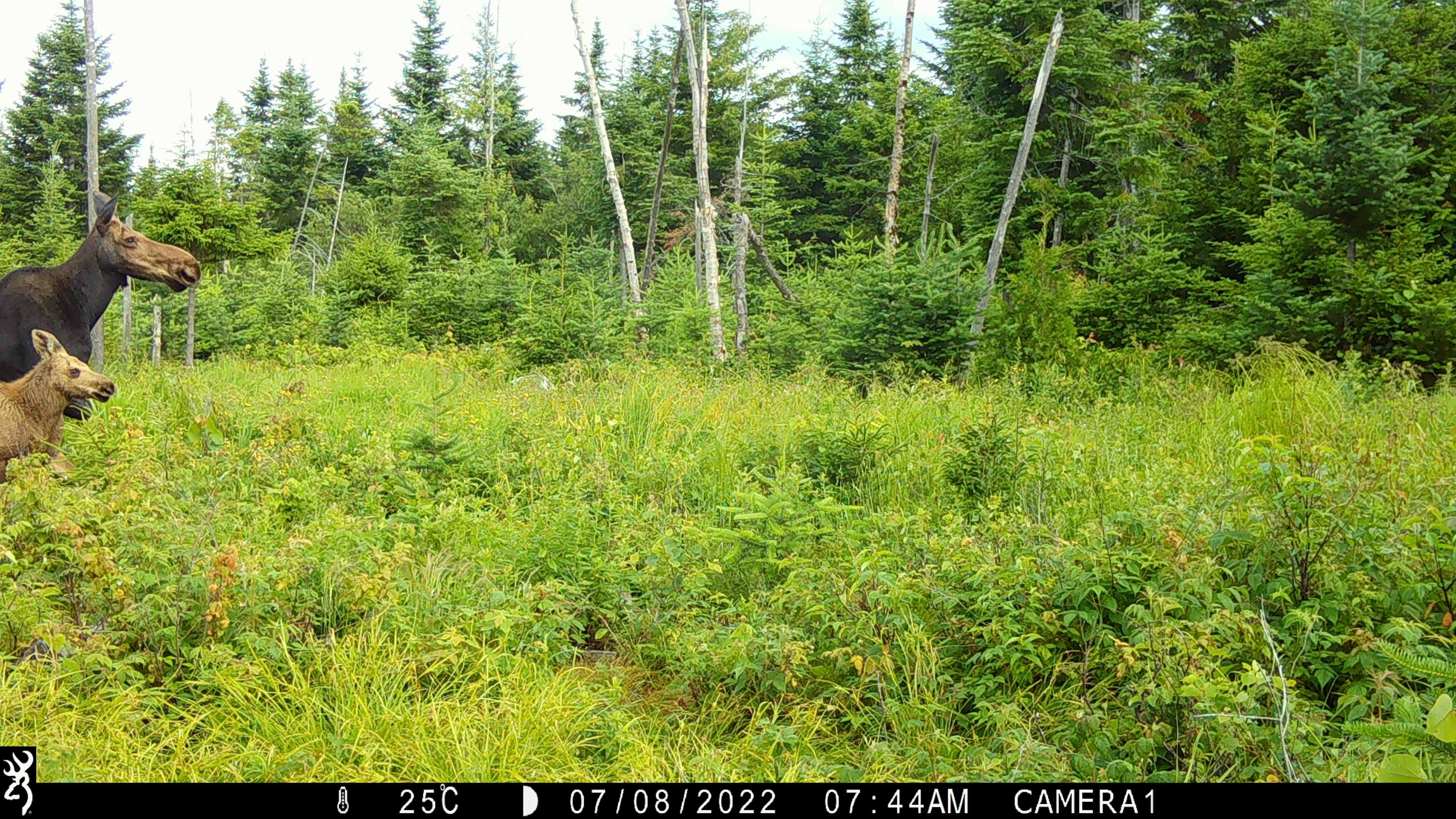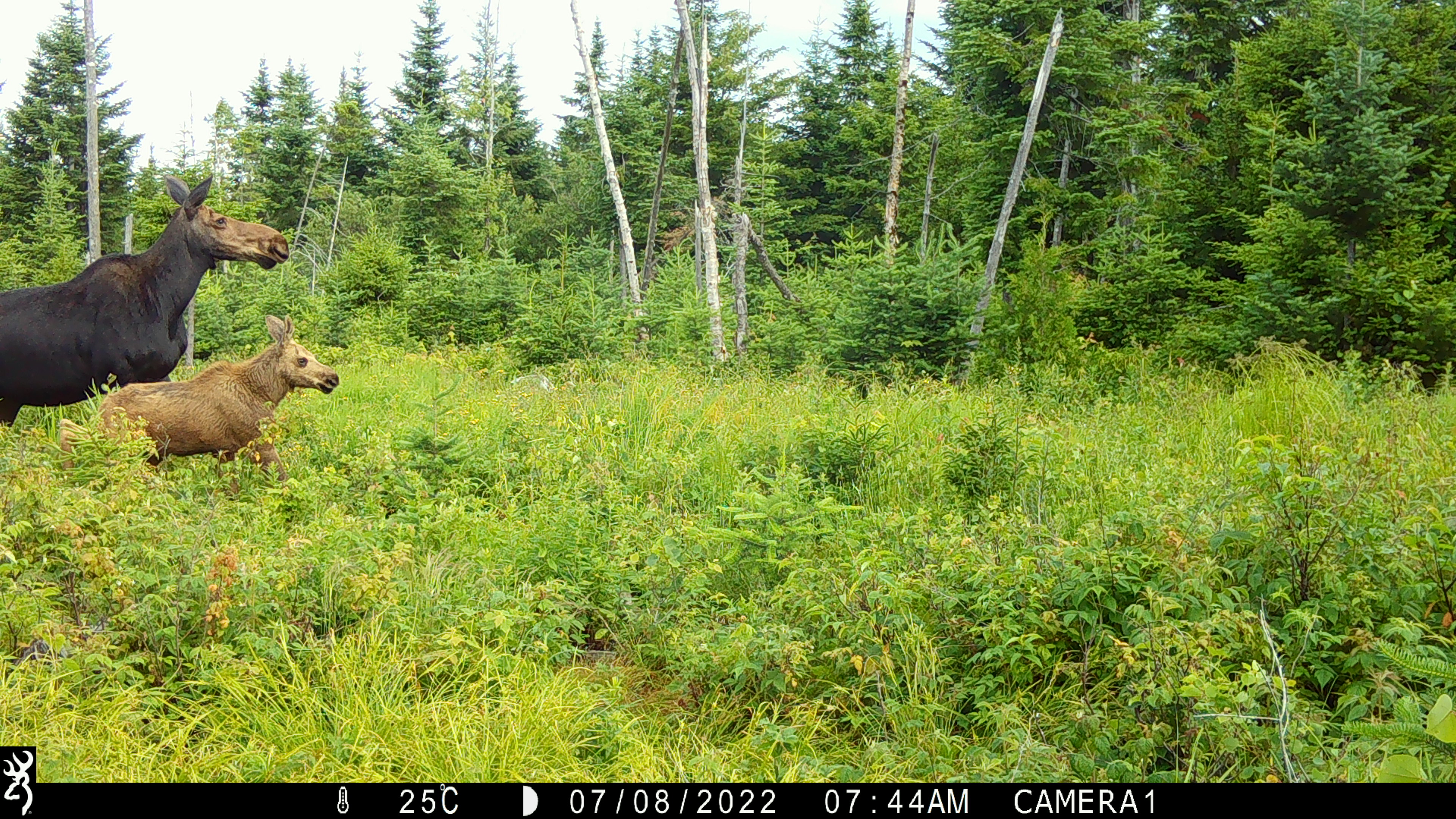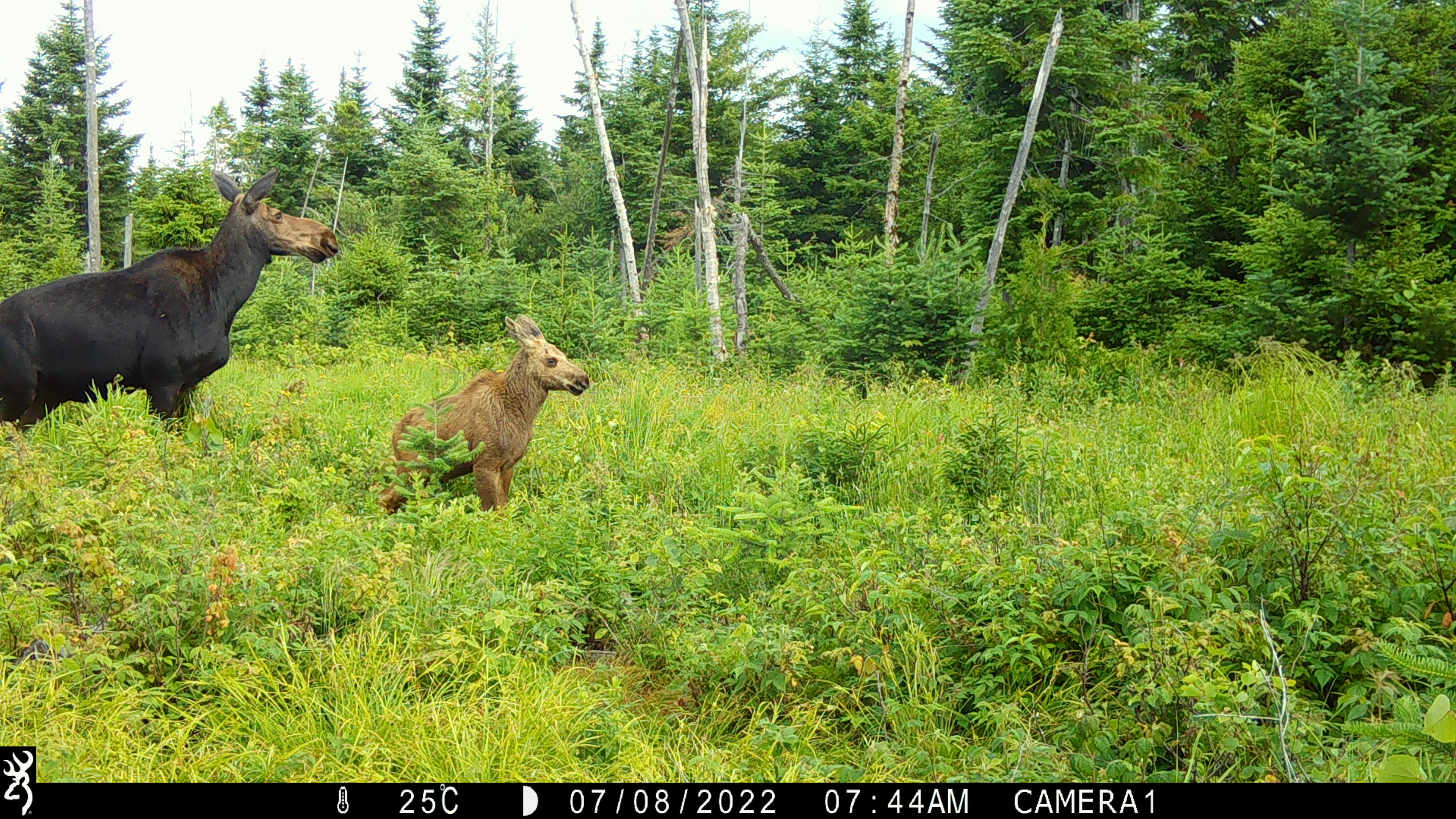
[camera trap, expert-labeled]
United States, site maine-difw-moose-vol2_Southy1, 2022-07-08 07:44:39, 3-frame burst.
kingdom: Animalia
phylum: Chordata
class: Mammalia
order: Artiodactyla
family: Cervidae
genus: Alces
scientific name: Alces alces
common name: moose